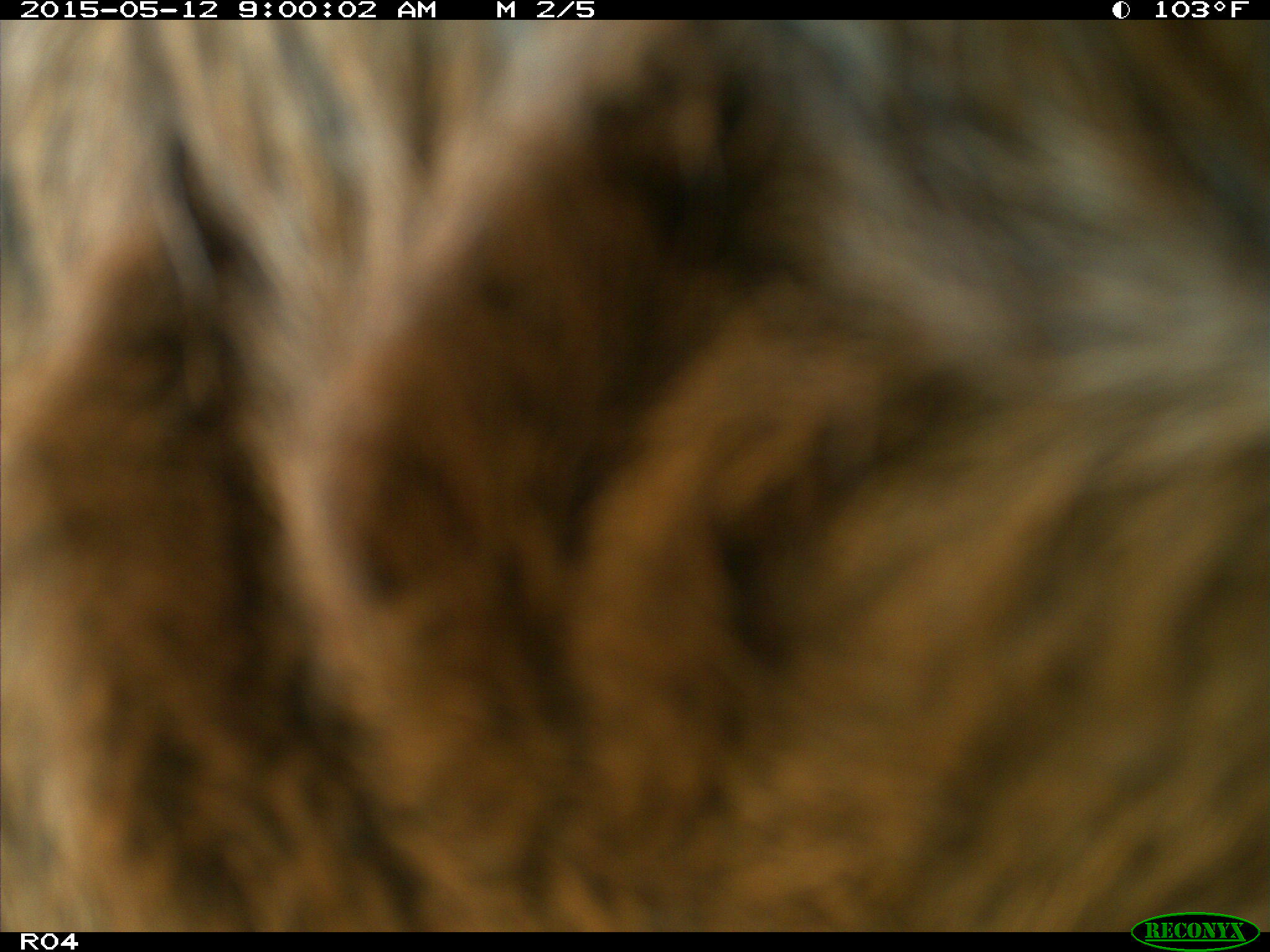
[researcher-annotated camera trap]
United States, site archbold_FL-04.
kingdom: Animalia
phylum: Chordata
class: Mammalia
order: Artiodactyla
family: Bovidae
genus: Bos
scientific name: Bos taurus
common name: domestic cow